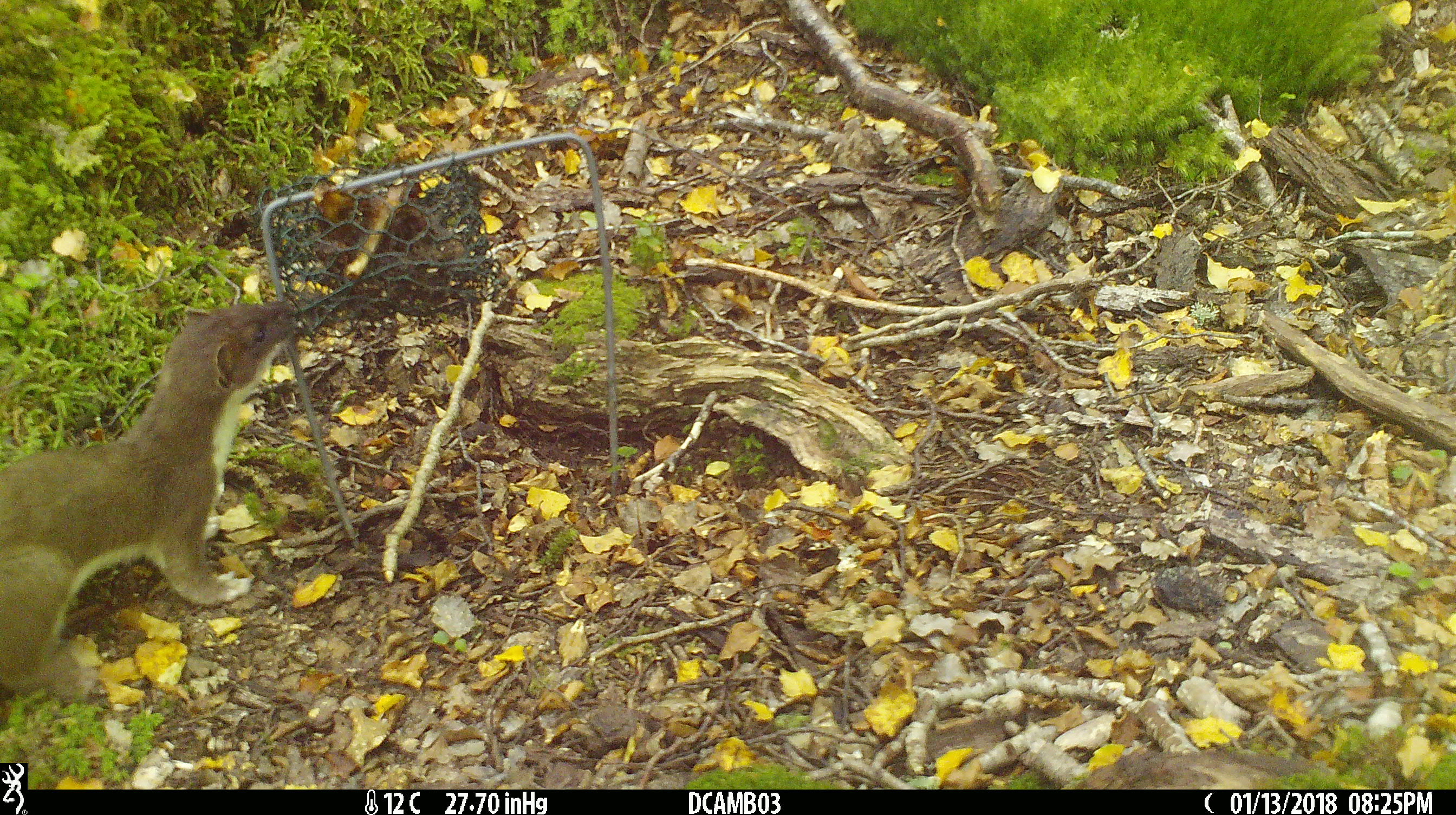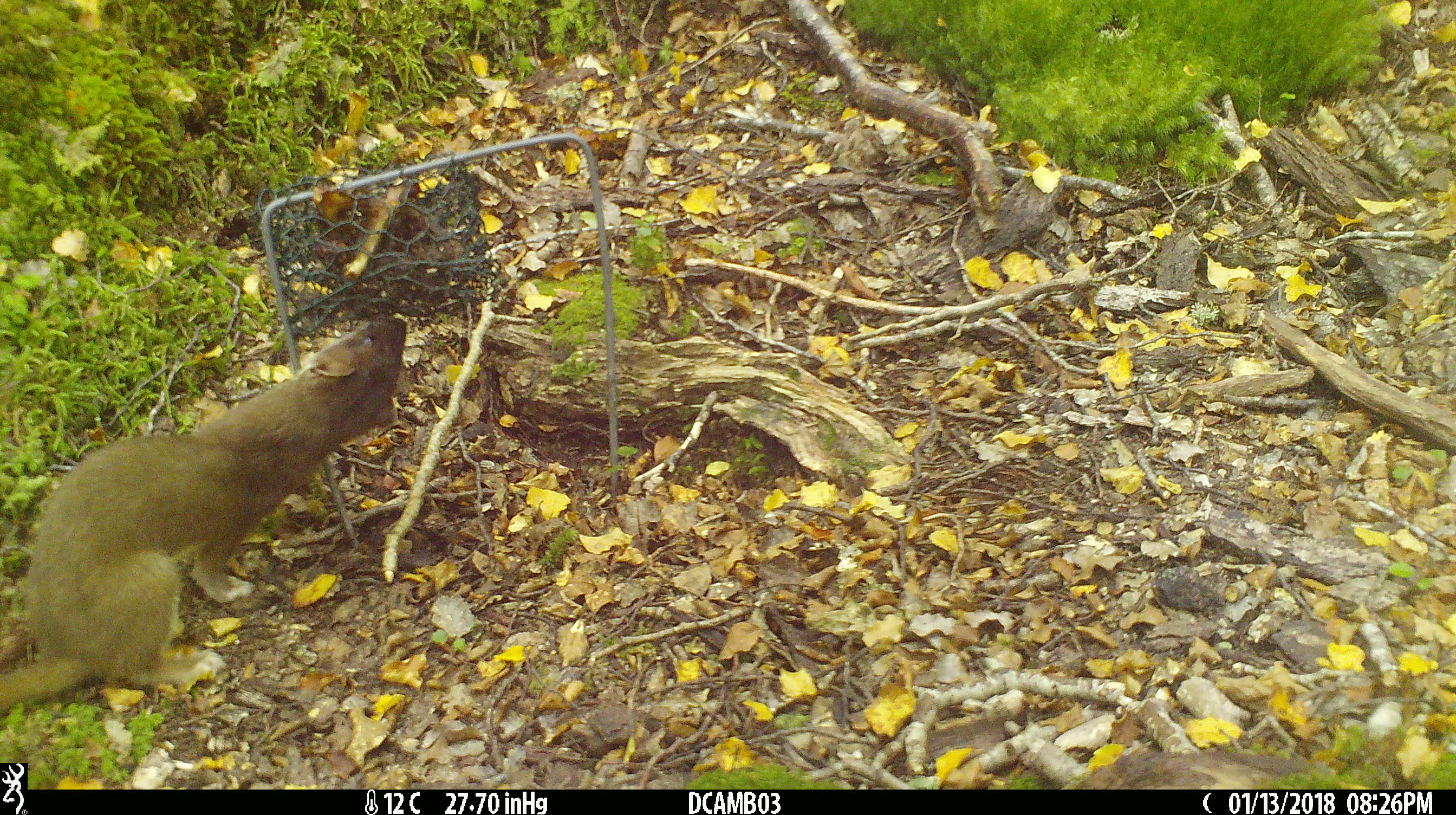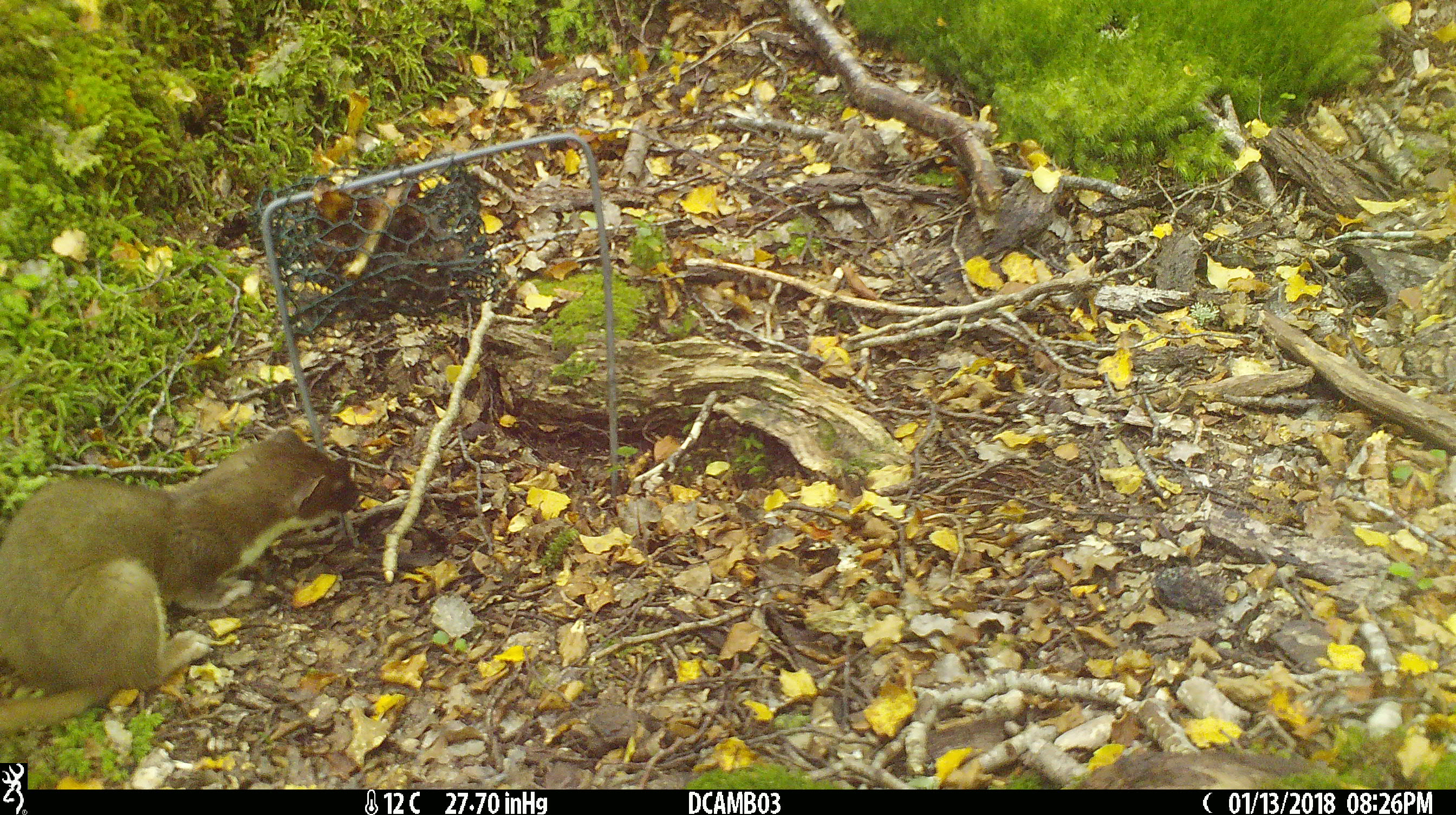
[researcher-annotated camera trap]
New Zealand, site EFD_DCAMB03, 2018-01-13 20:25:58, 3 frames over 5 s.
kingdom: Animalia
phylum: Chordata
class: Mammalia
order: Carnivora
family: Mustelidae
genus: Mustela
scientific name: Mustela erminea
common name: stoat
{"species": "stoat (Mustela erminea)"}